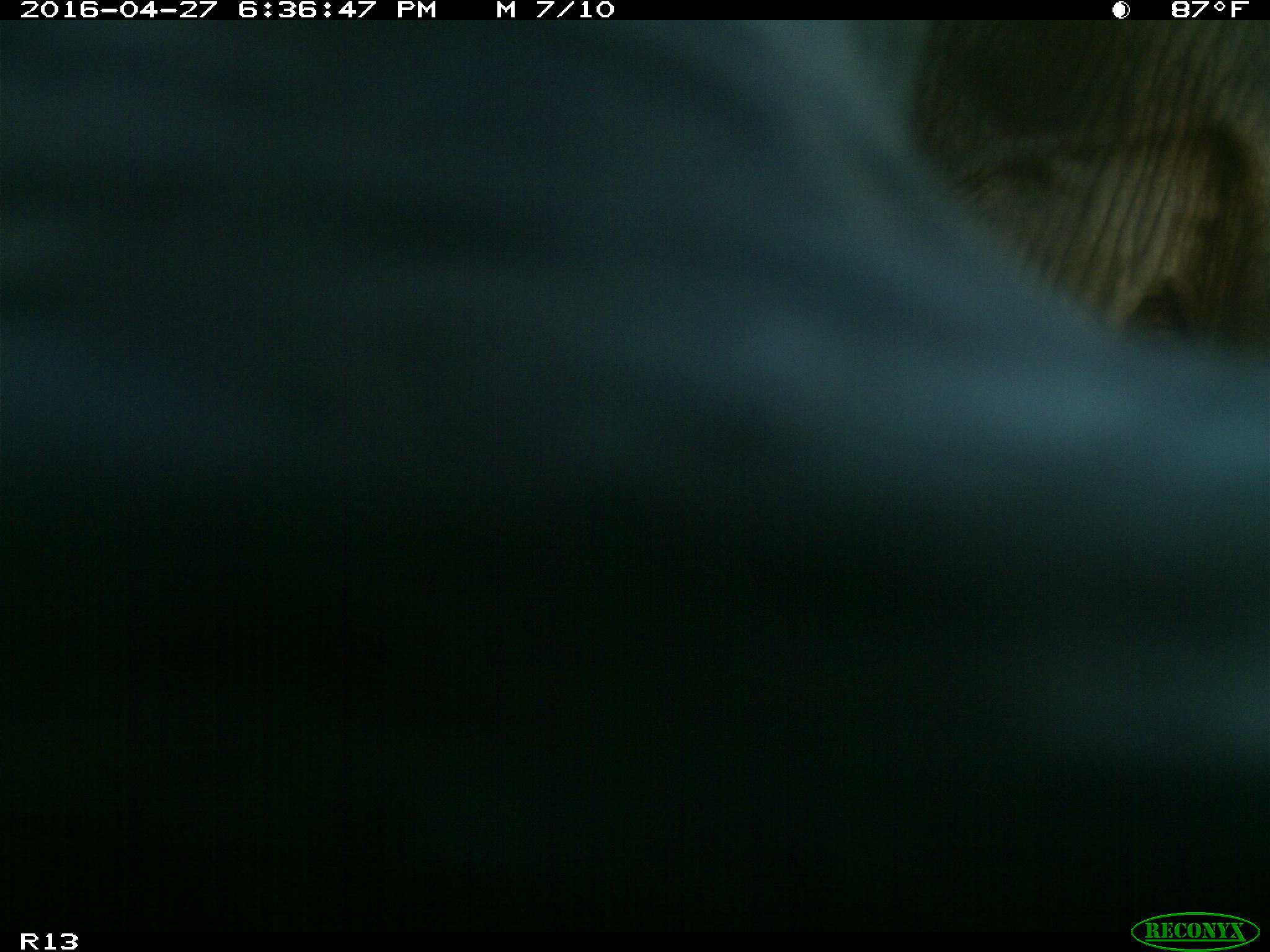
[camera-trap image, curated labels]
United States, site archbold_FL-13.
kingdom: Animalia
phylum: Chordata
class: Mammalia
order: Artiodactyla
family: Bovidae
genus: Bos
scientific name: Bos taurus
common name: domestic cow